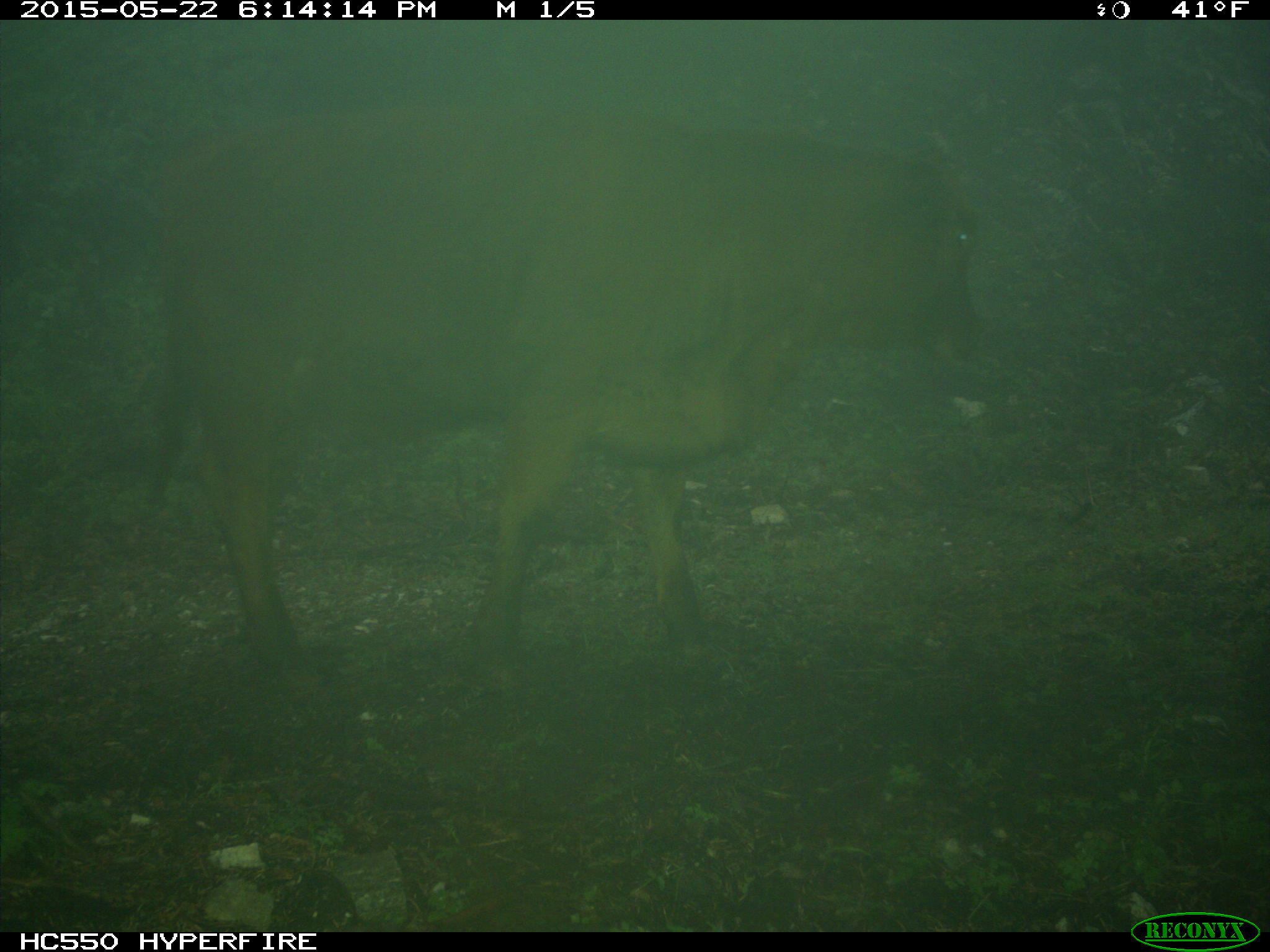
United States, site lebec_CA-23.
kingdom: Animalia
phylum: Chordata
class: Mammalia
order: Artiodactyla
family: Bovidae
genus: Bos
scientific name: Bos taurus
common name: domestic cow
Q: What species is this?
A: Bos taurus (domestic cow).